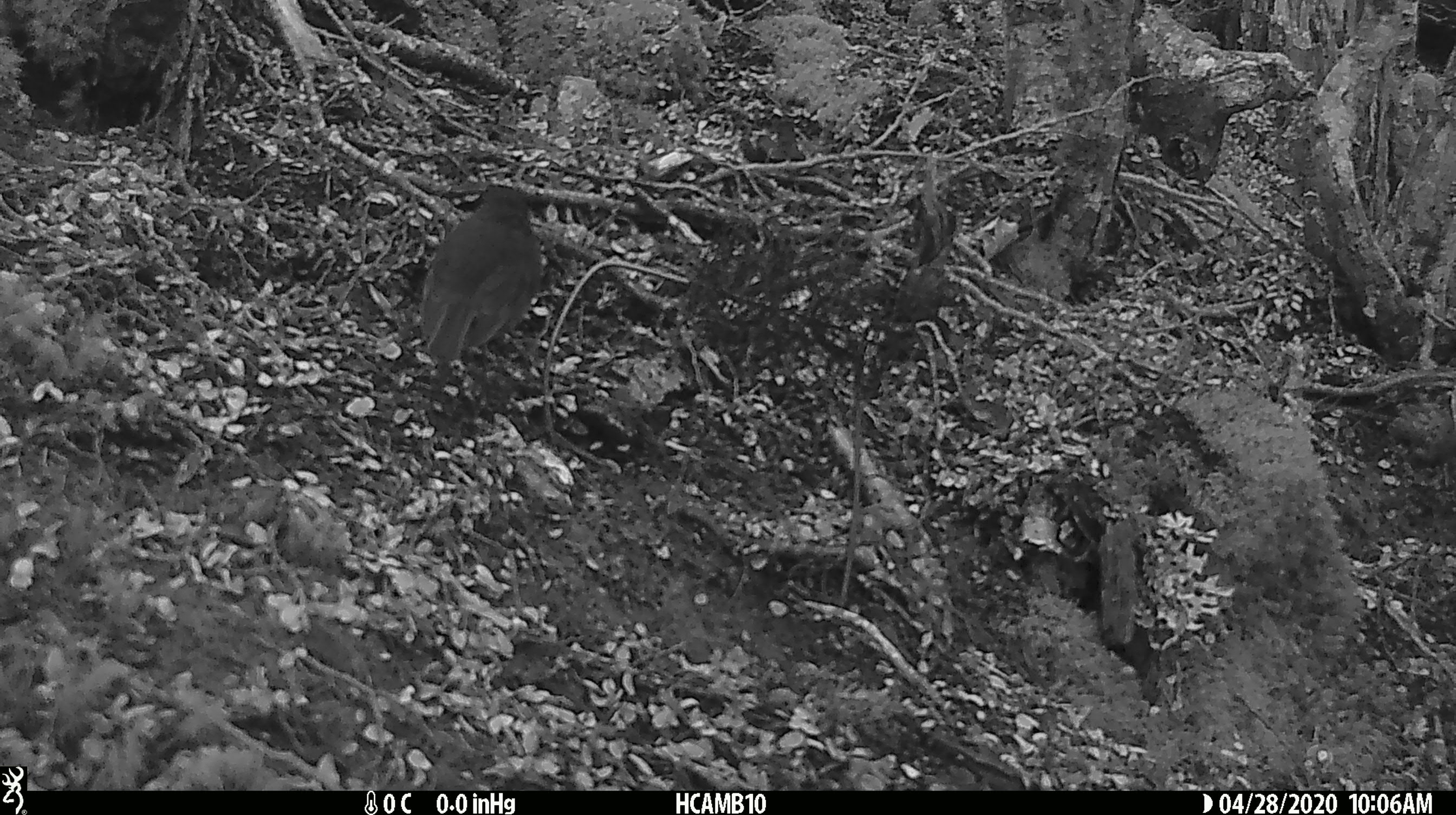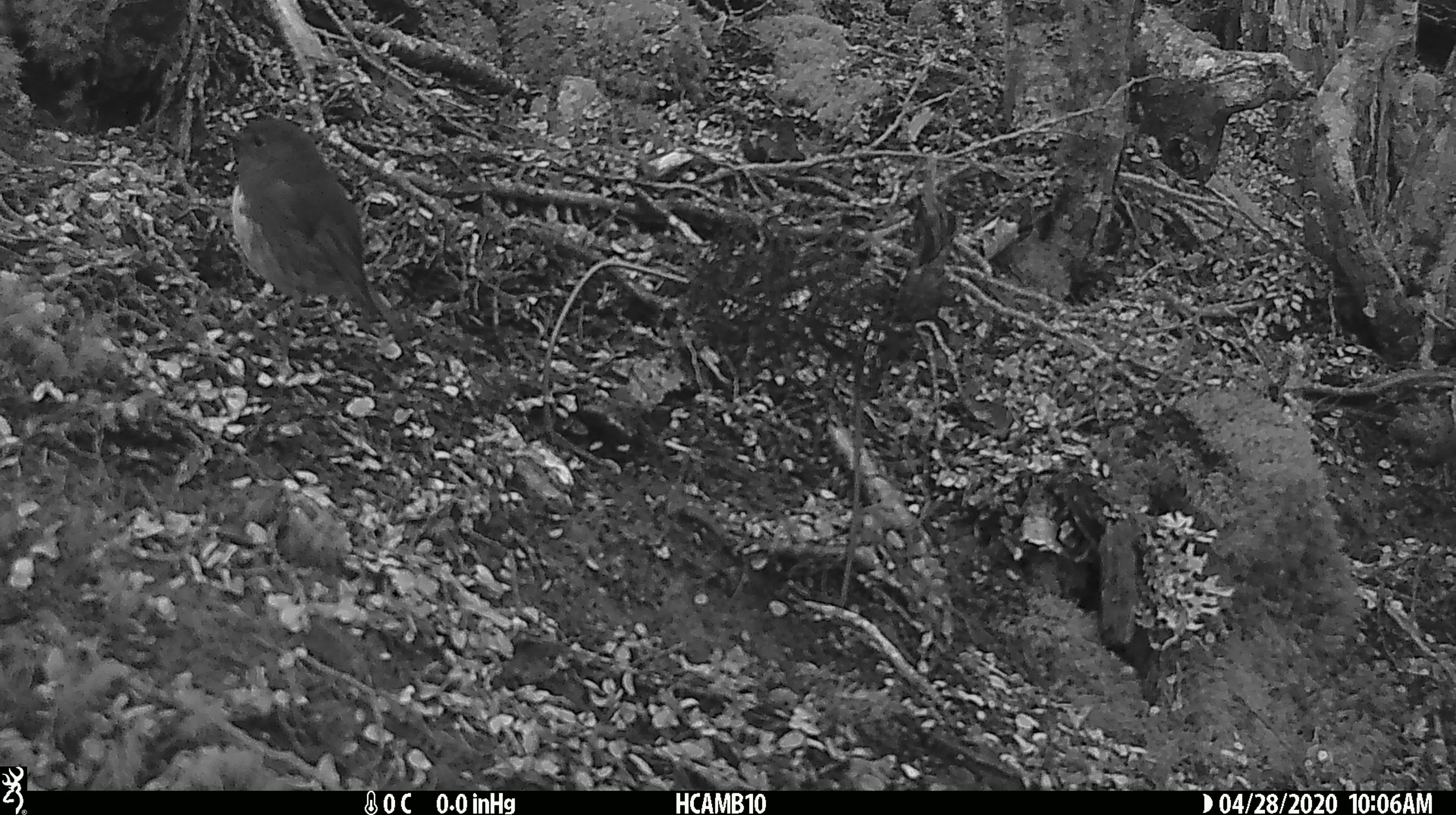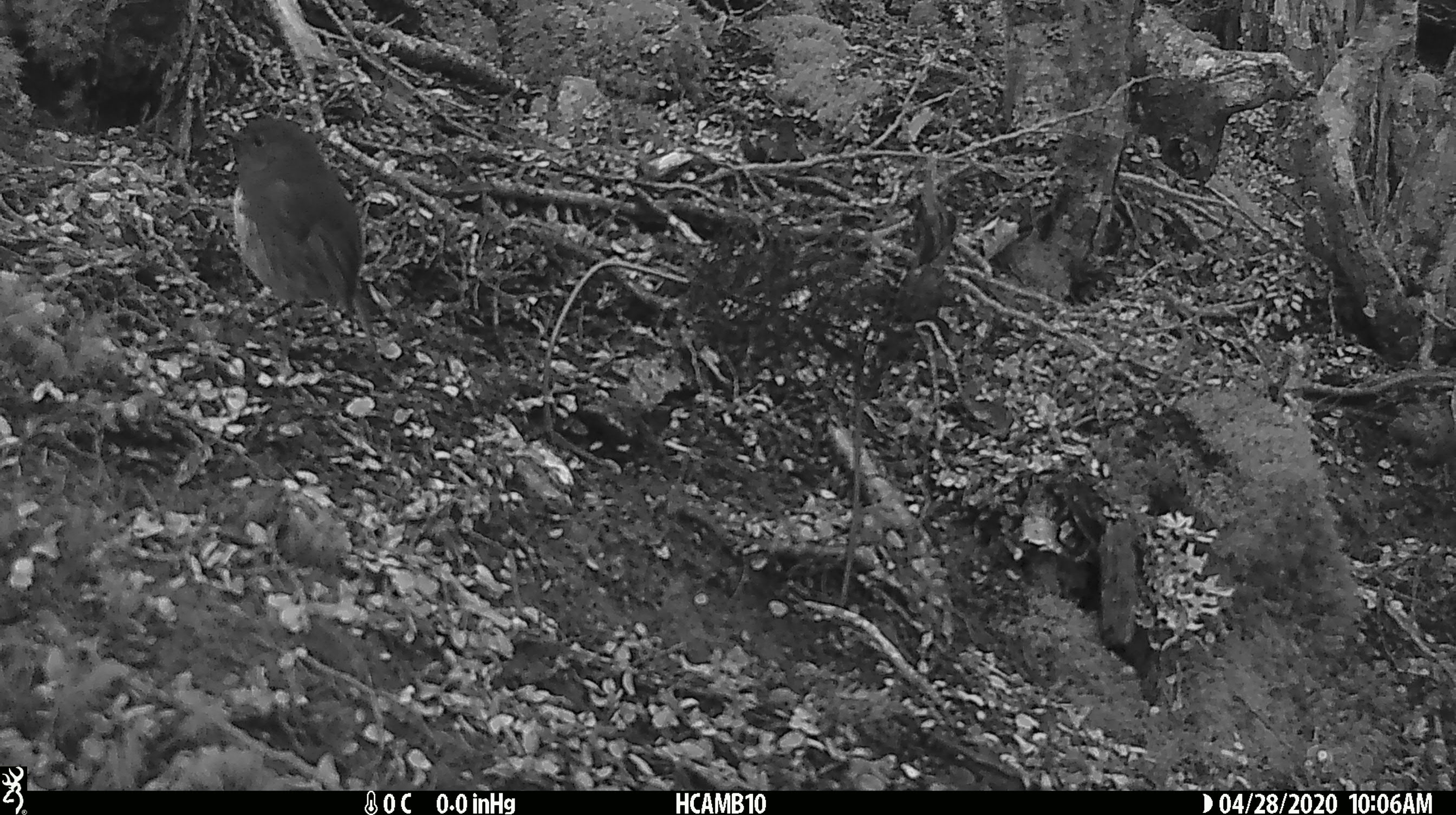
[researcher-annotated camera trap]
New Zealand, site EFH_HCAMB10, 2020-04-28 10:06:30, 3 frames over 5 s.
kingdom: Animalia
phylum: Chordata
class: Aves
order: Passeriformes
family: Petroicidae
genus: Petroica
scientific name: Petroica australis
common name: new zealand robin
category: robin